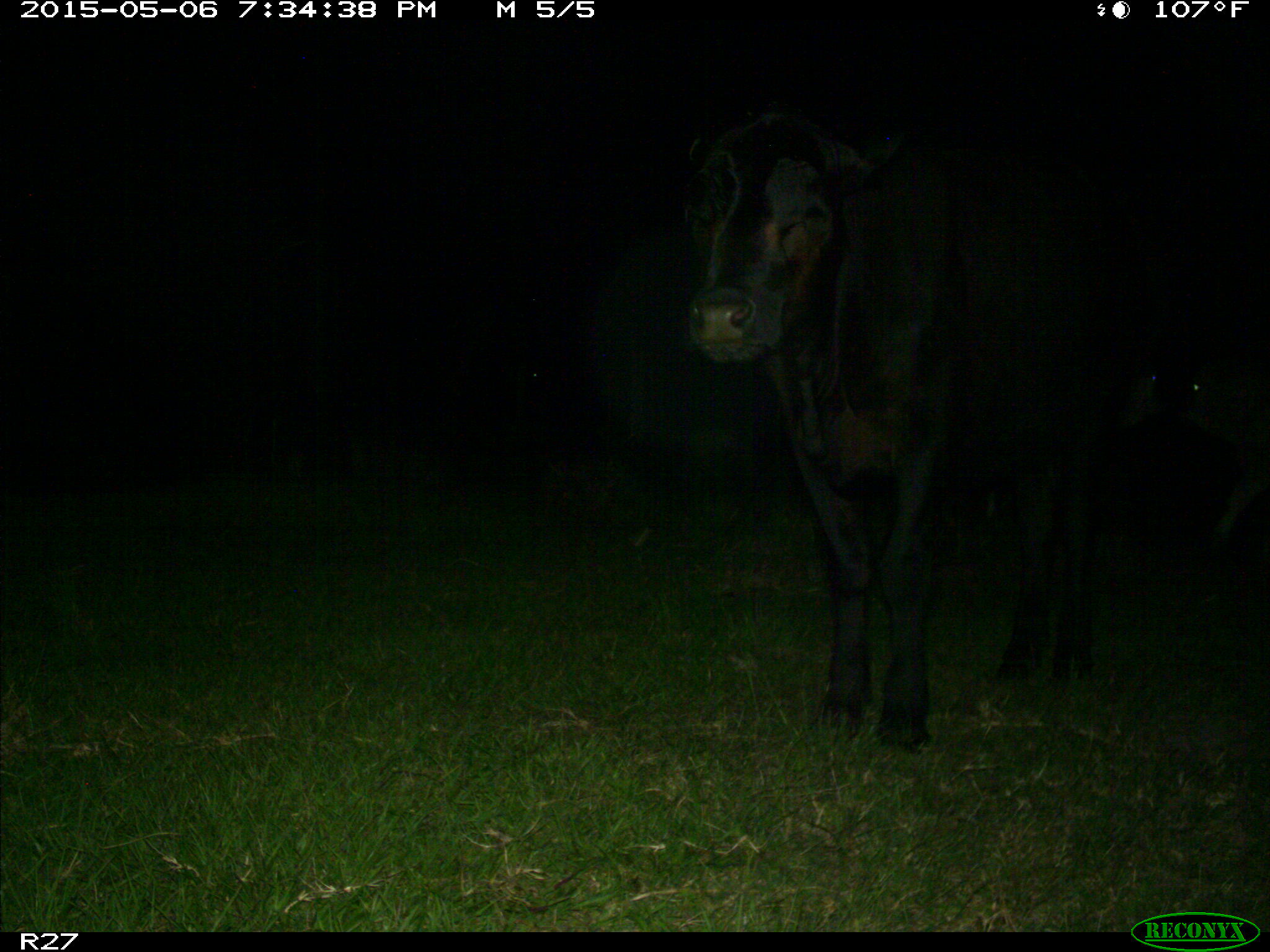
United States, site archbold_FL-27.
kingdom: Animalia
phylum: Chordata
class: Mammalia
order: Artiodactyla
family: Bovidae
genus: Bos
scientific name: Bos taurus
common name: domestic cow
Bos taurus (domestic cow).